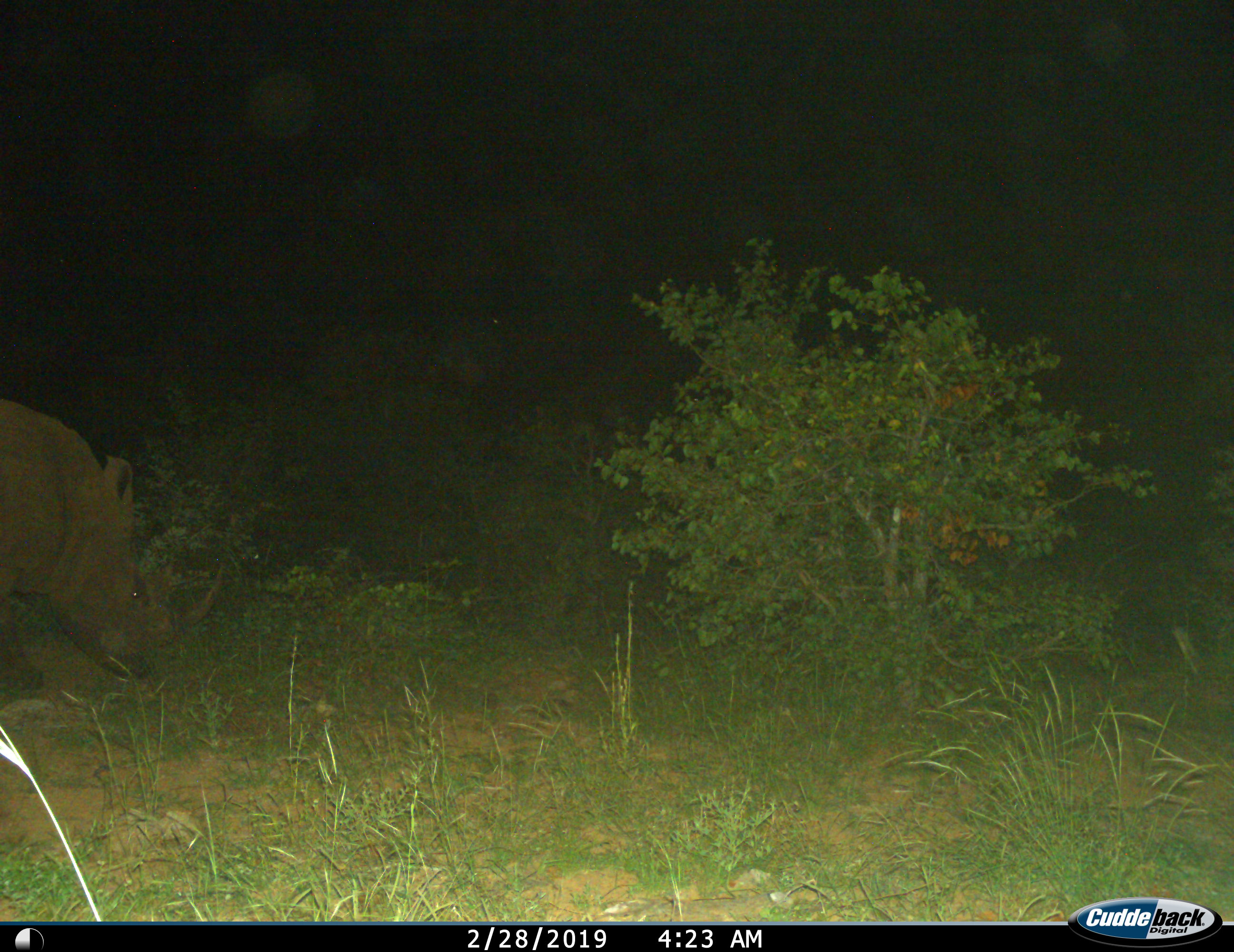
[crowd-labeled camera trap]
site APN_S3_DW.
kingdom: Animalia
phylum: Chordata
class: Mammalia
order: Perissodactyla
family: Rhinocerotidae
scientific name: Rhinocerotidae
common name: unknown rhinoceros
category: rhinocerosunknown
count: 1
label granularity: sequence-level